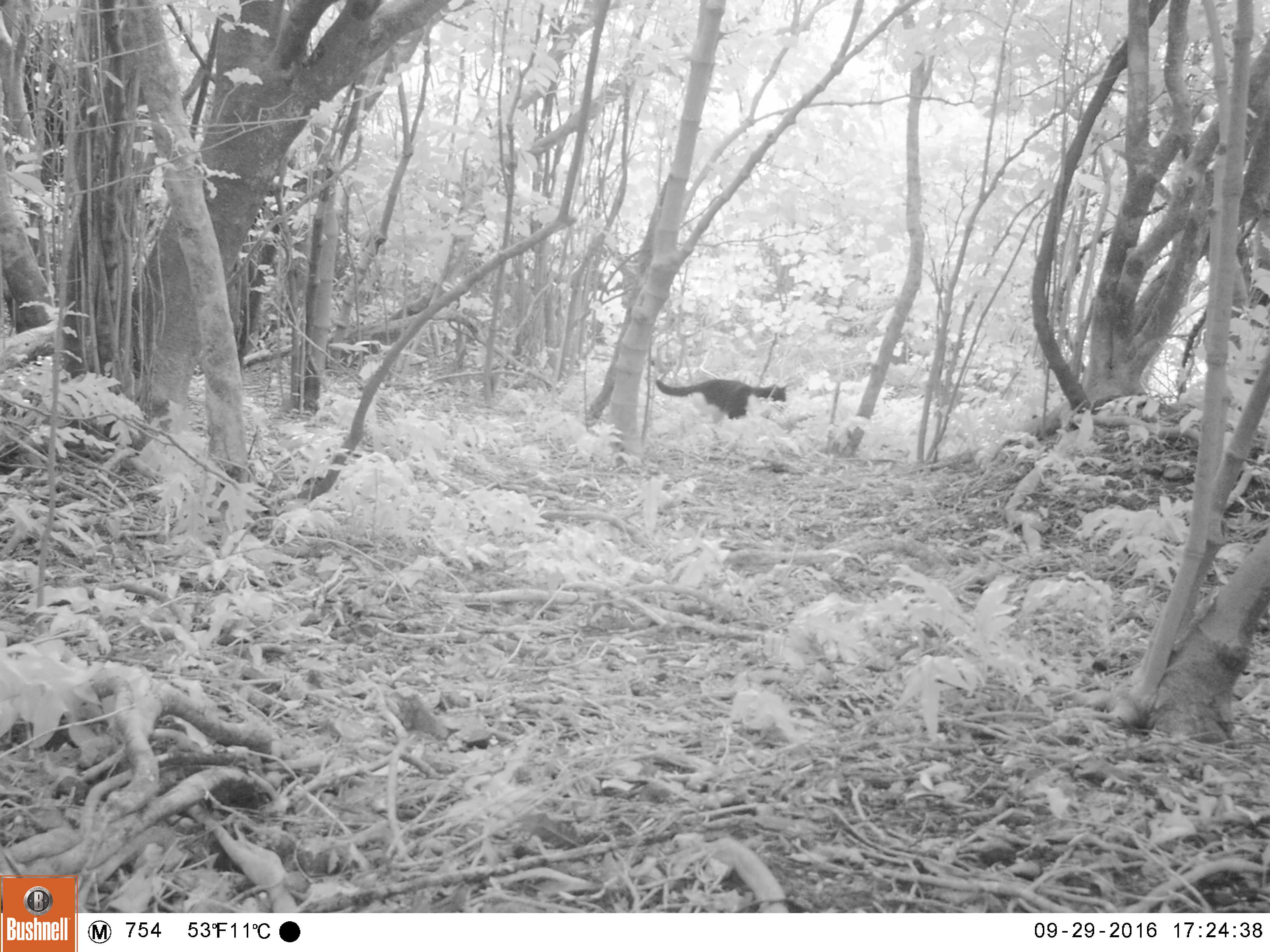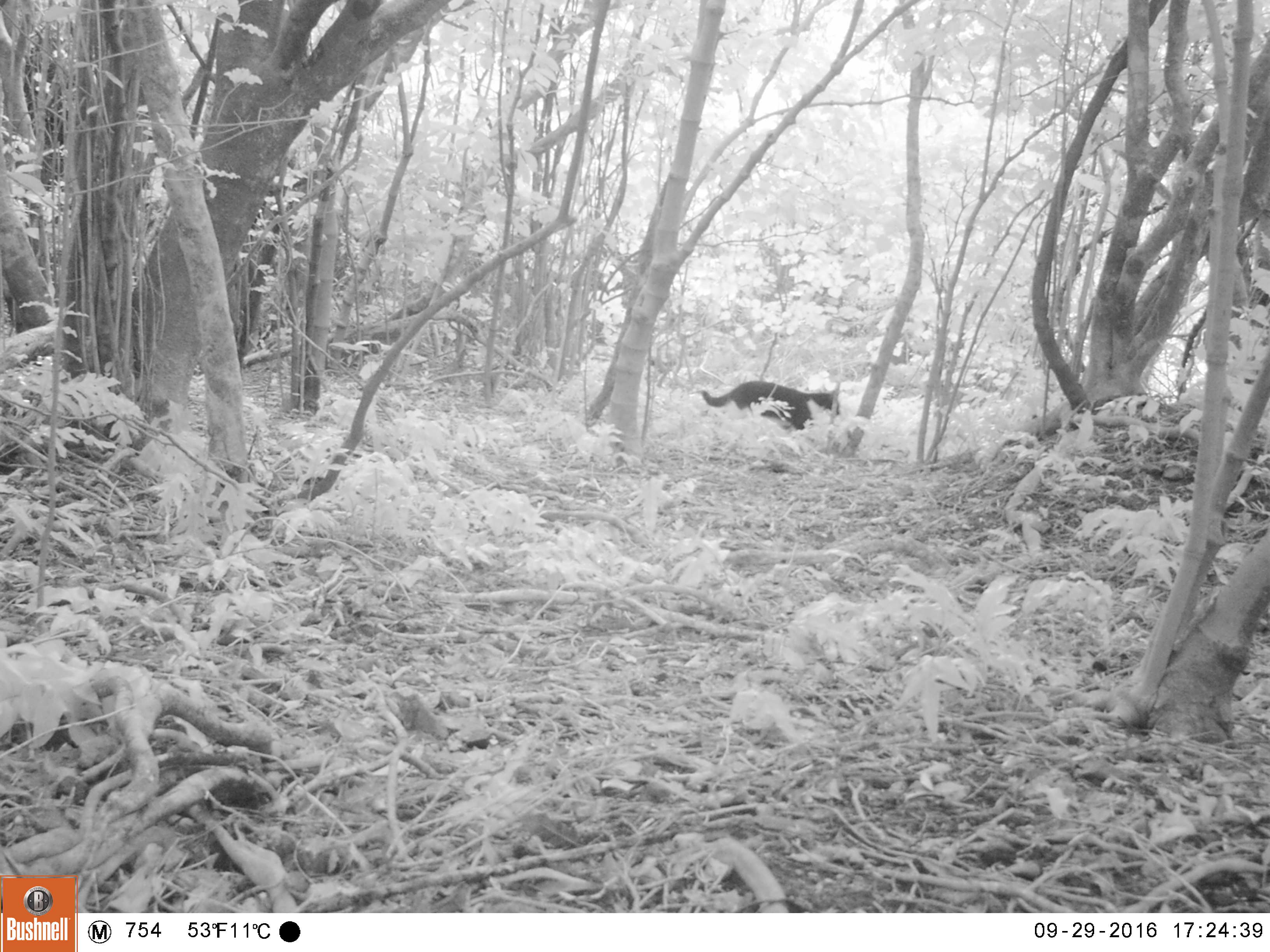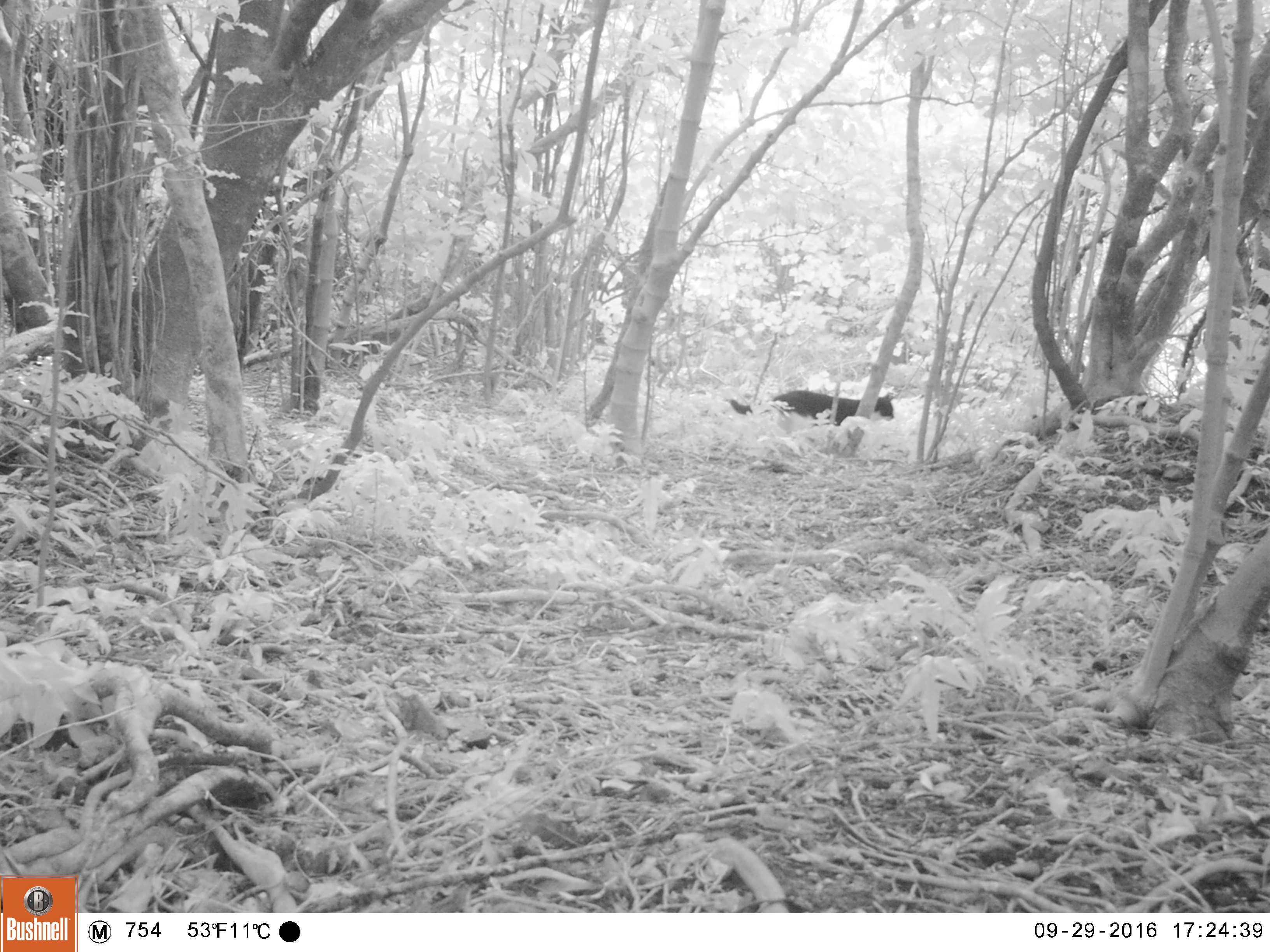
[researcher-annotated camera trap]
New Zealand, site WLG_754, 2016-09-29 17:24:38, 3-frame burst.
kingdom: Animalia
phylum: Chordata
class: Mammalia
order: Carnivora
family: Felidae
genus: Felis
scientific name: Felis catus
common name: domestic cat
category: cat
Cat (domestic cat) (Felis catus).